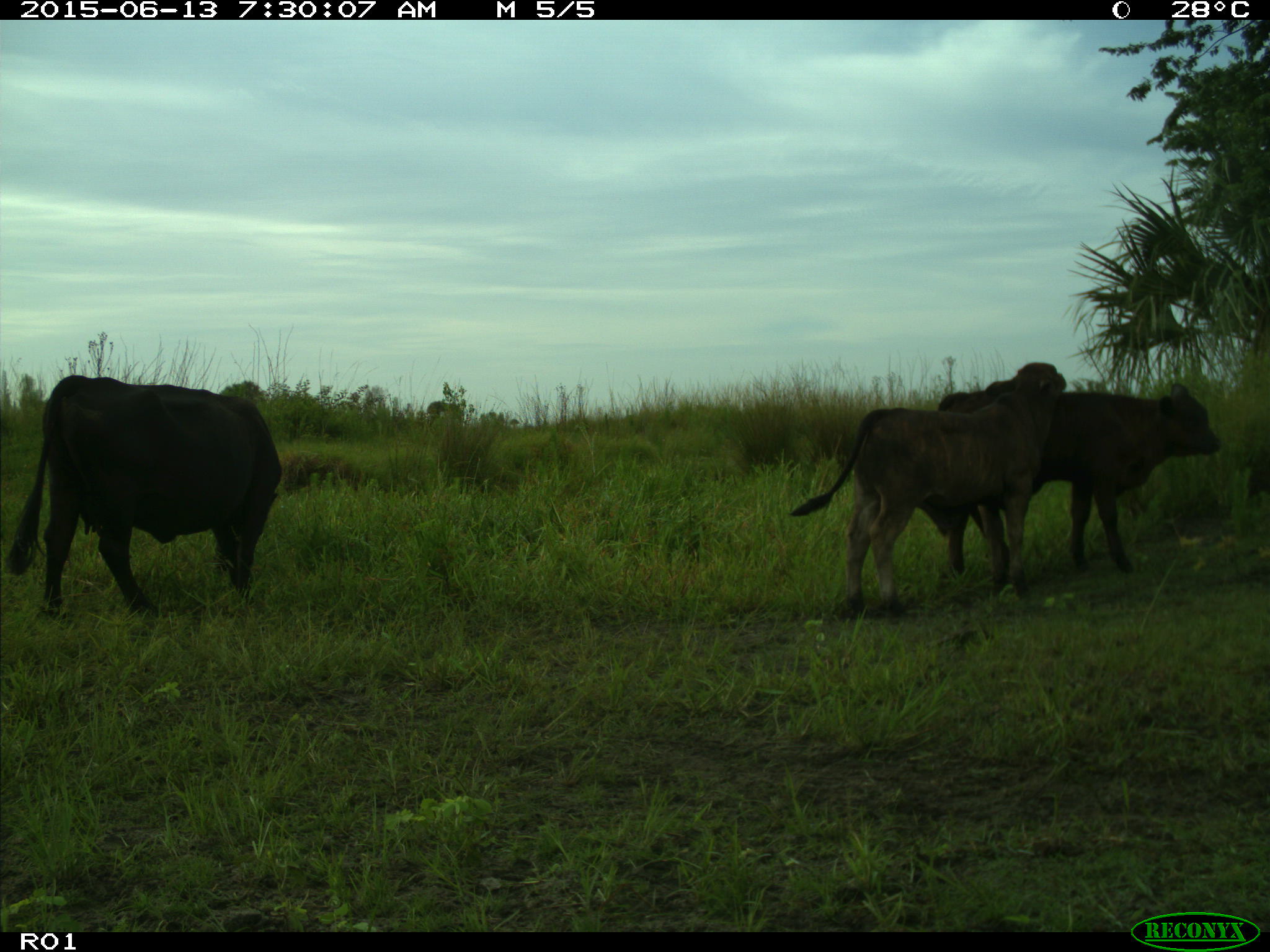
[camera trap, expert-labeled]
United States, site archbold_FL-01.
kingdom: Animalia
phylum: Chordata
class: Mammalia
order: Artiodactyla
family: Bovidae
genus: Bos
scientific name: Bos taurus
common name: domestic cow